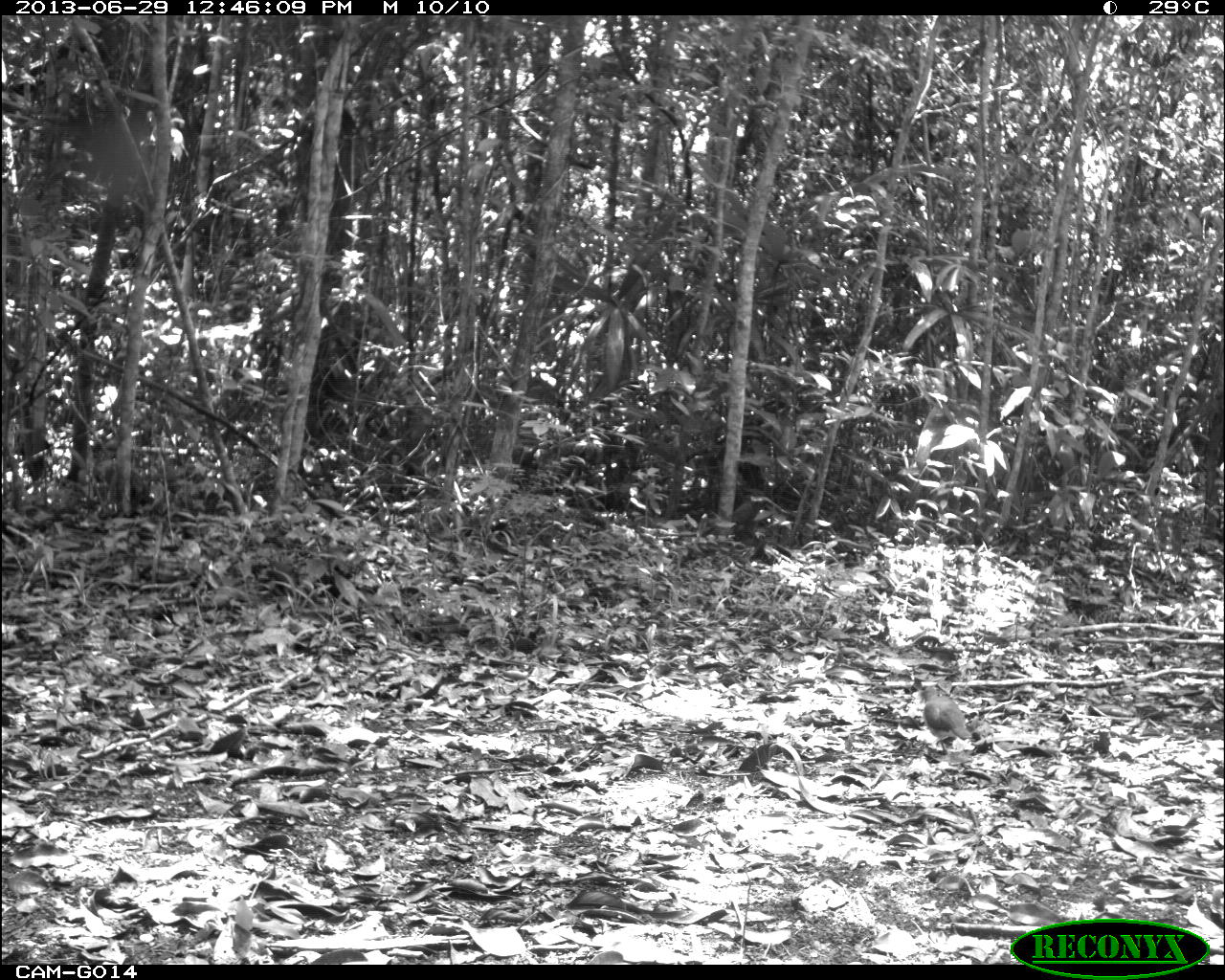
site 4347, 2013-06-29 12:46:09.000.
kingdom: Animalia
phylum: Chordata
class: Aves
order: Columbiformes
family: Columbidae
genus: Leptotila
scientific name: Leptotila plumbeiceps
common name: gray-headed dove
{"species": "Leptotila plumbeiceps (gray-headed dove)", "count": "1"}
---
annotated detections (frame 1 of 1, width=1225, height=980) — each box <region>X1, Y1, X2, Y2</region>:
leptotila plumbeiceps: <region>920, 687, 970, 753</region>